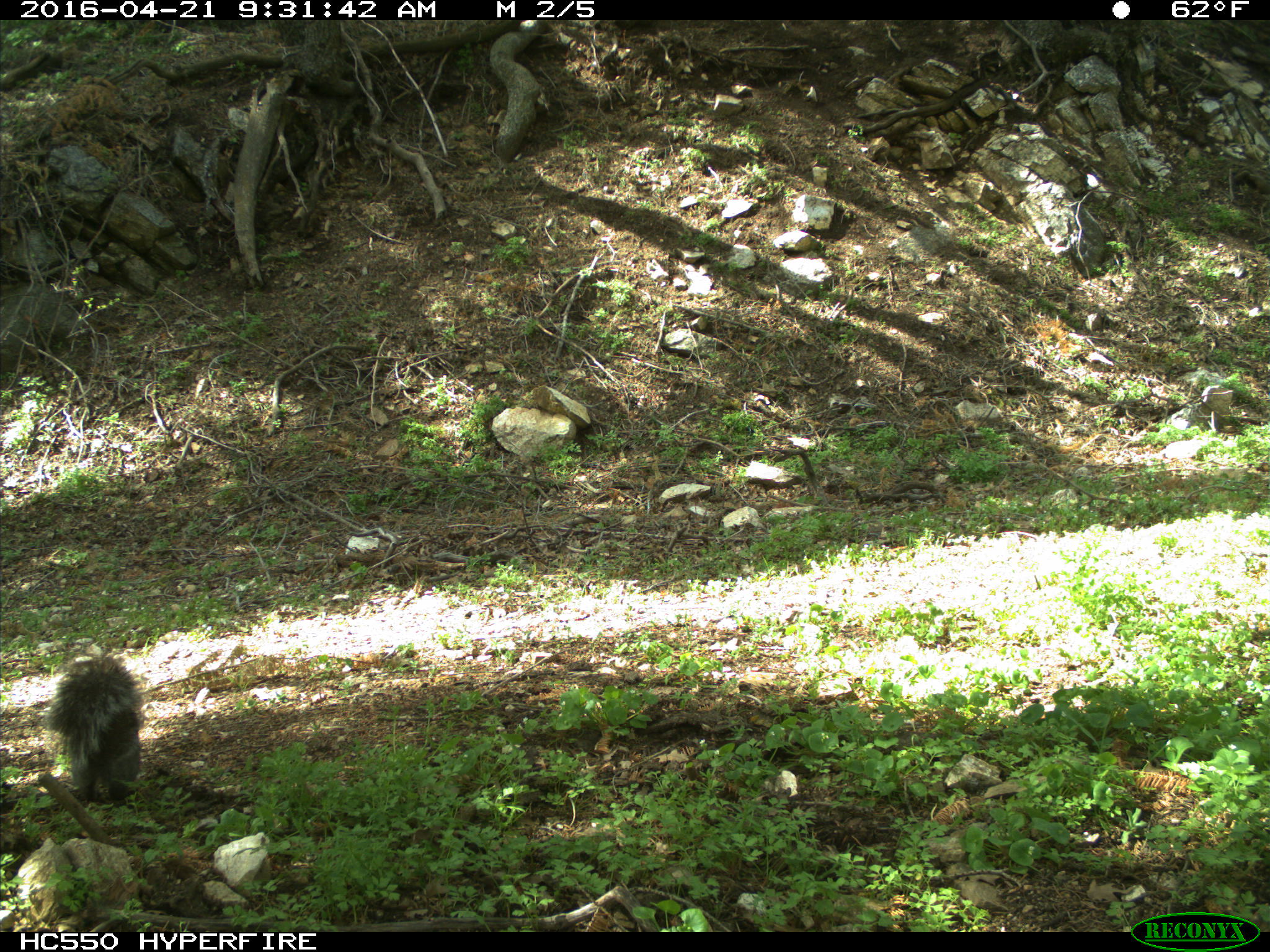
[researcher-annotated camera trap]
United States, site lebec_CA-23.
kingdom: Animalia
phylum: Chordata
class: Mammalia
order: Rodentia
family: Sciuridae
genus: Sciurus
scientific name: Sciurus carolinensis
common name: eastern gray squirrel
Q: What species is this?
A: Sciurus carolinensis (eastern gray squirrel).